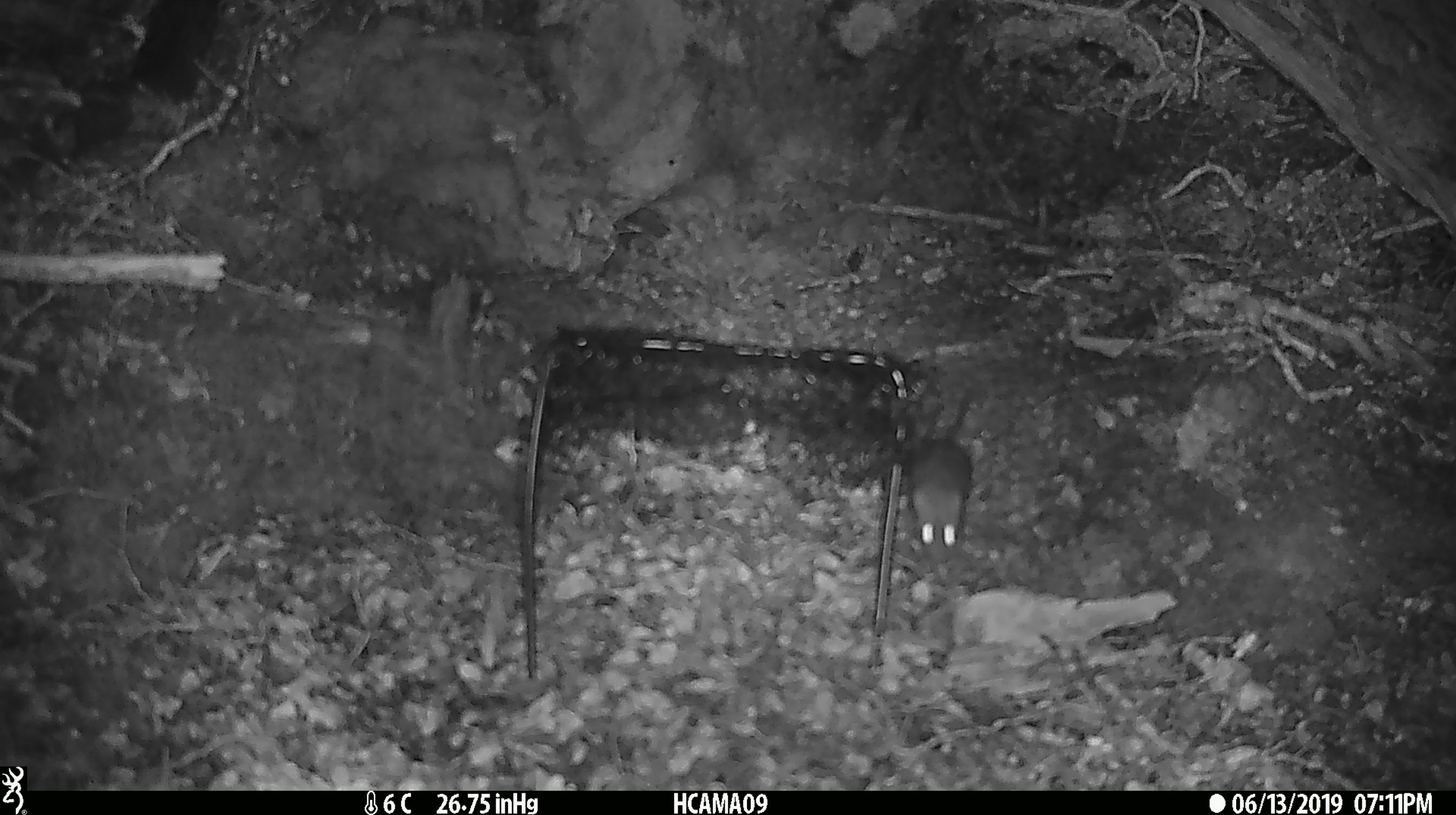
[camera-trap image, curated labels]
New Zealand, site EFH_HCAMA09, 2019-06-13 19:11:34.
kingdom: Animalia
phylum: Chordata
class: Mammalia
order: Rodentia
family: Muridae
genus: Rattus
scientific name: Rattus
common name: rat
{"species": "rat (Rattus)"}